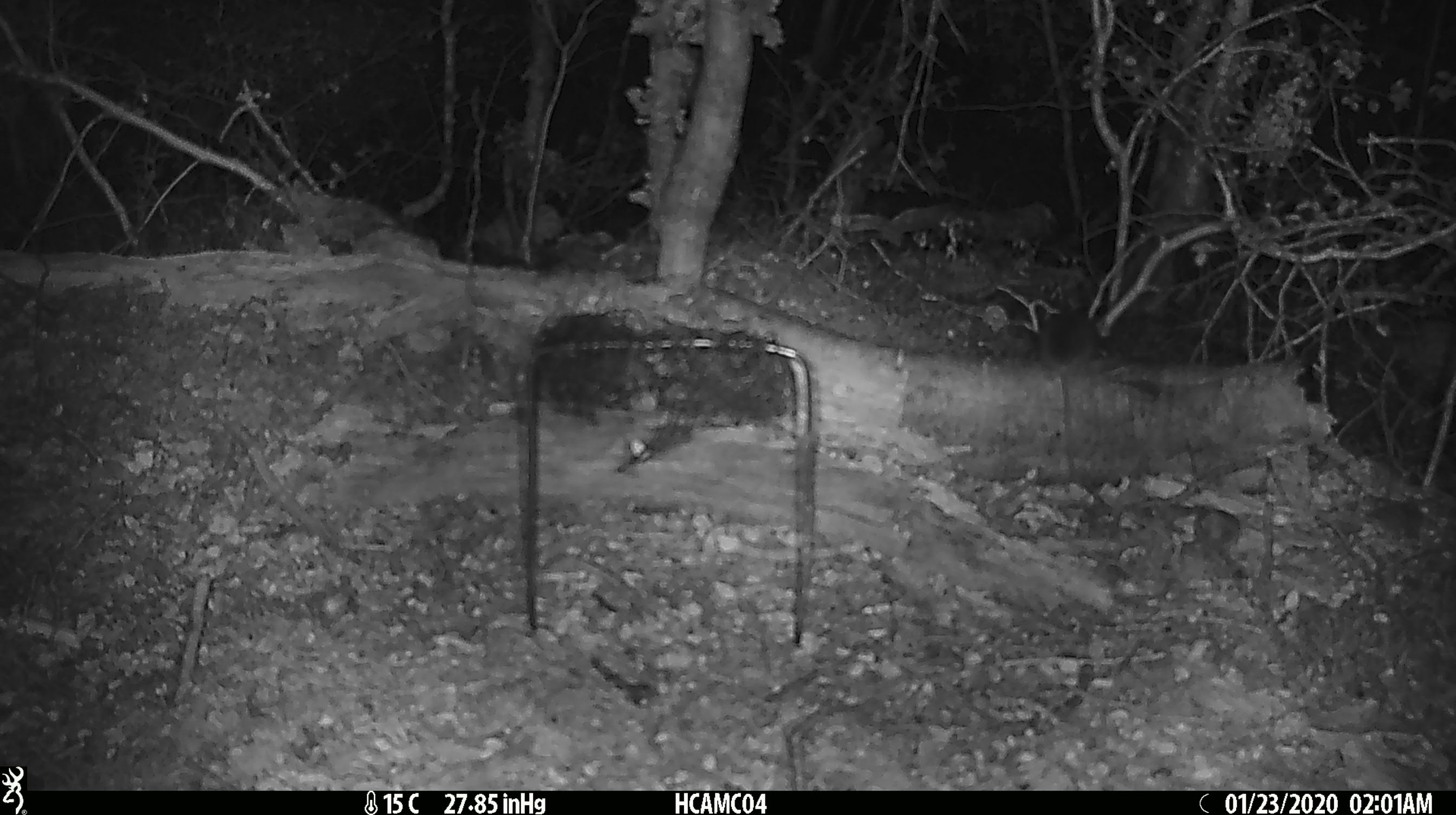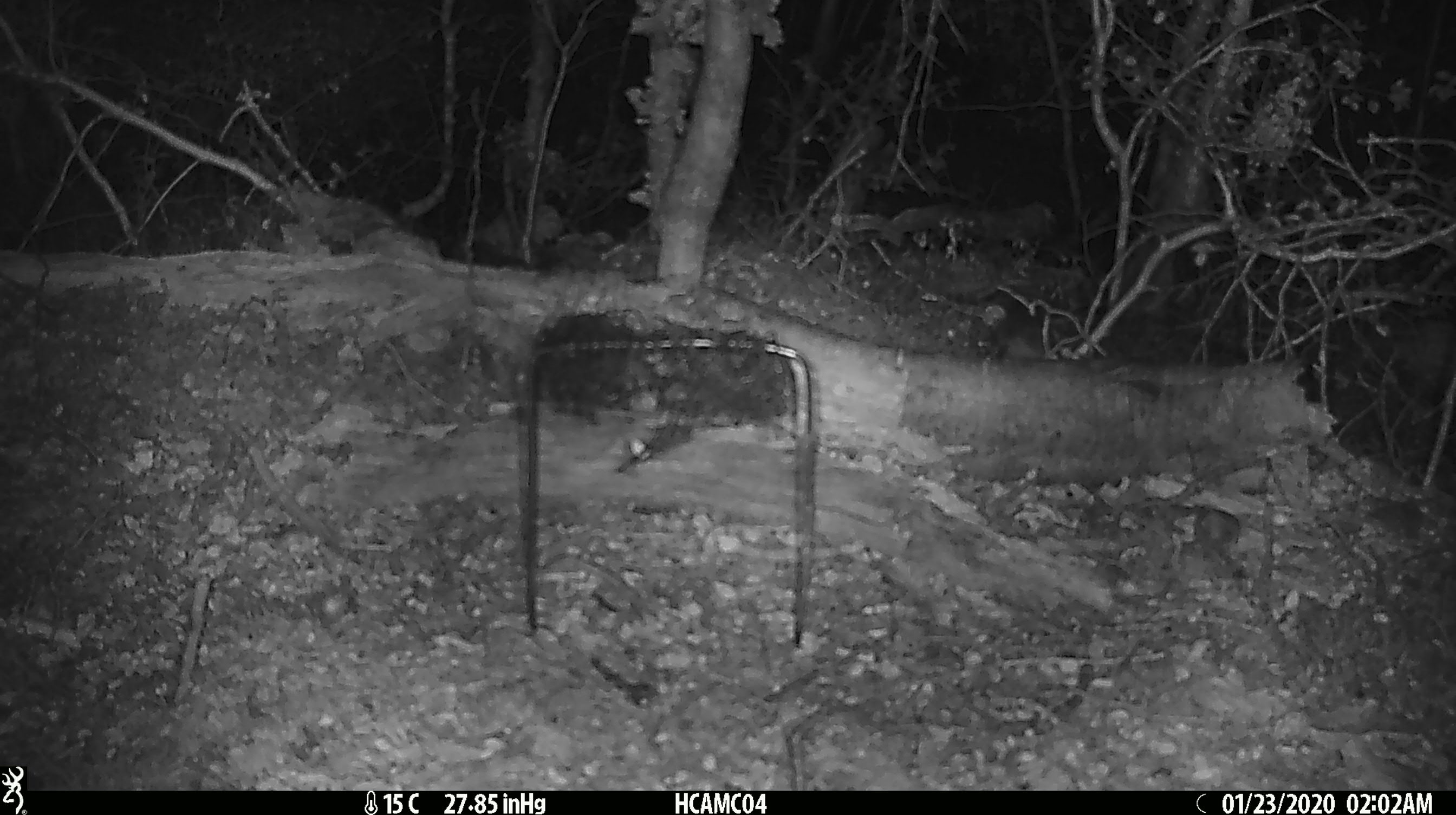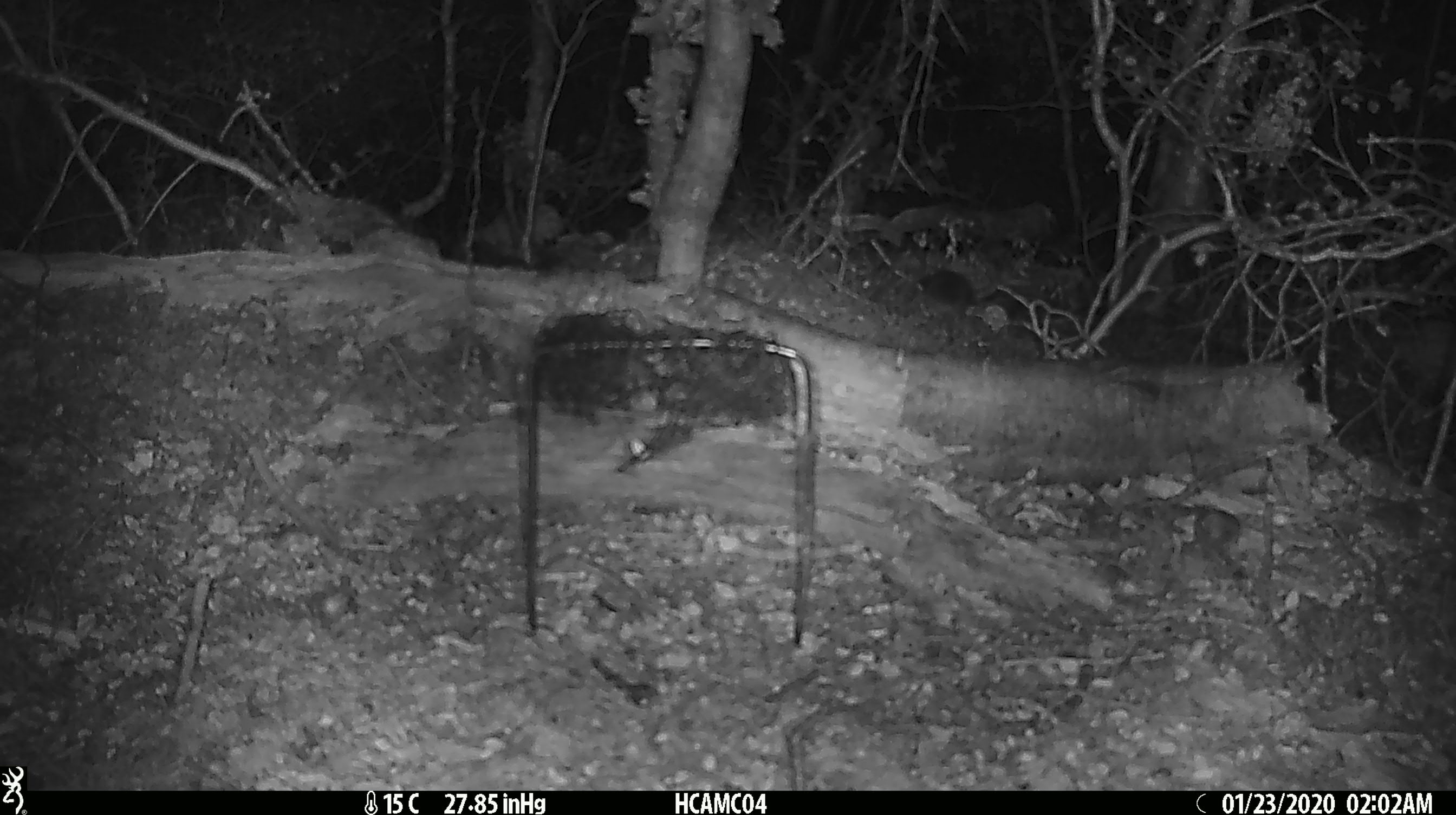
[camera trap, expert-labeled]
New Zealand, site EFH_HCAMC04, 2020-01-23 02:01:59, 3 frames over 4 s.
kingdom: Animalia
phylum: Chordata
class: Mammalia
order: Rodentia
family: Muridae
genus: Mus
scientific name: Mus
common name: mouse